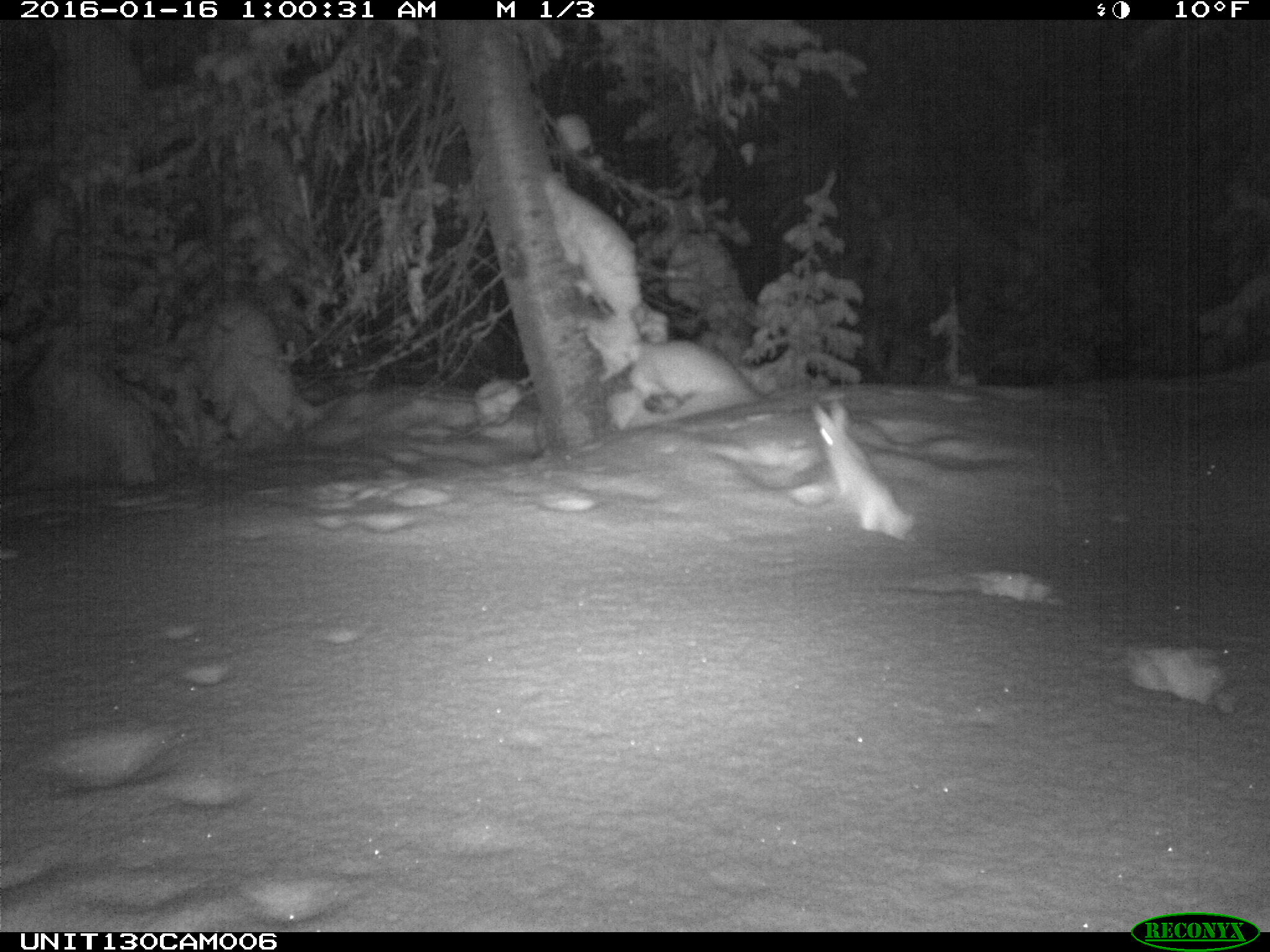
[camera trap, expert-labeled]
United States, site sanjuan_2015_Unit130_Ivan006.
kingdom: Animalia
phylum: Chordata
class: Mammalia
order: Lagomorpha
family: Leporidae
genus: Lepus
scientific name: Lepus americanus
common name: snowshoe hare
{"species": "Lepus americanus (snowshoe hare)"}